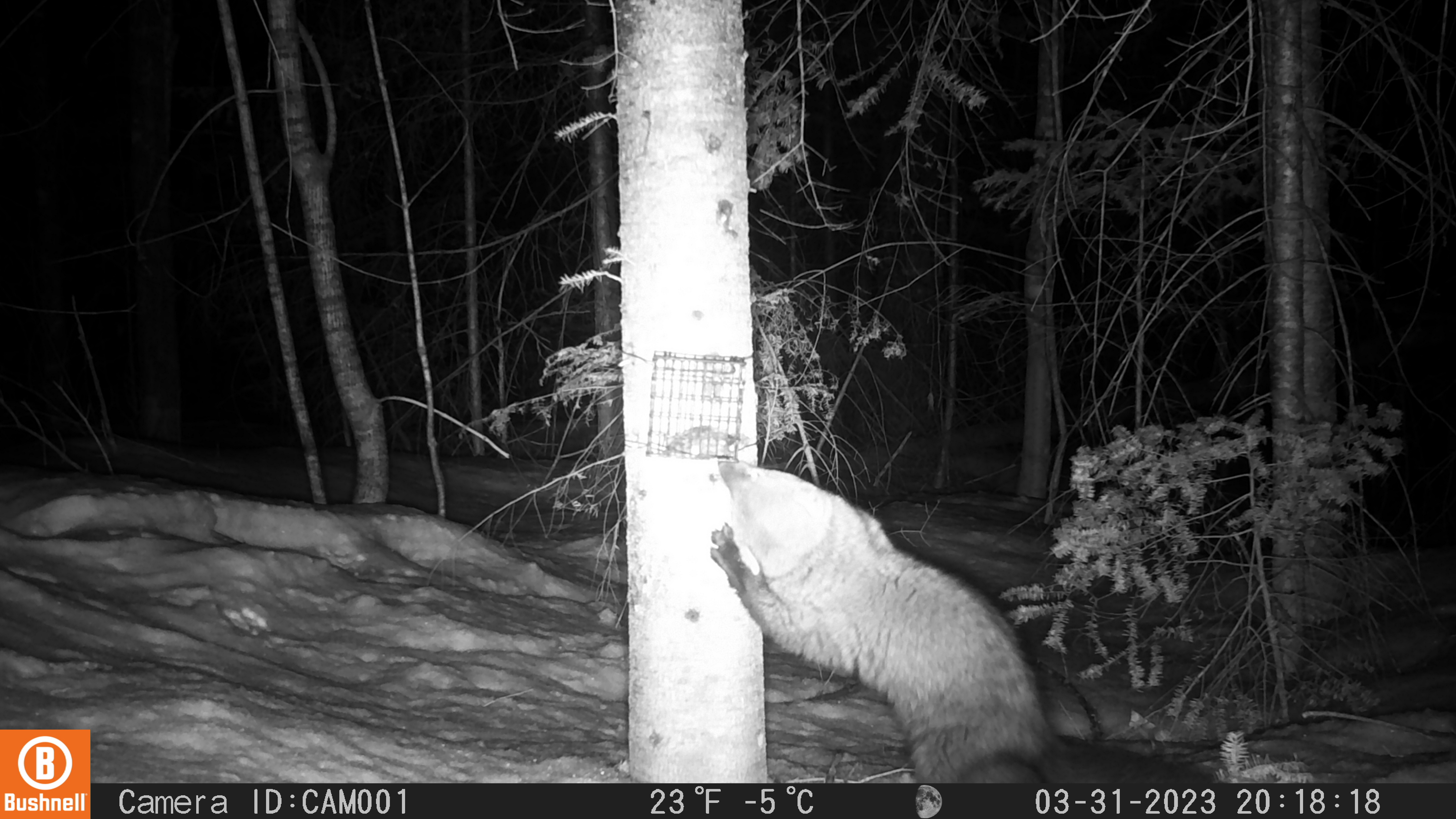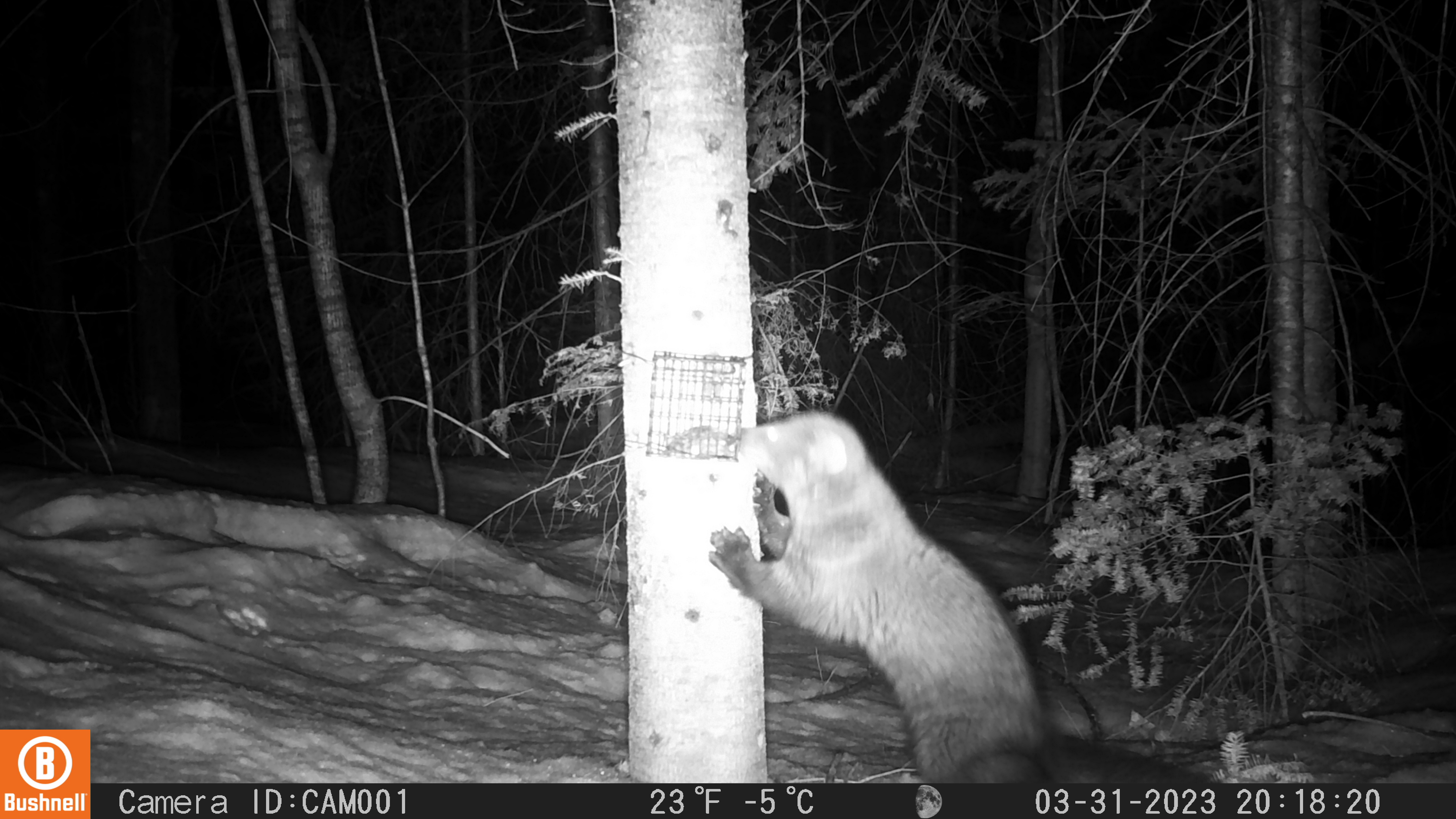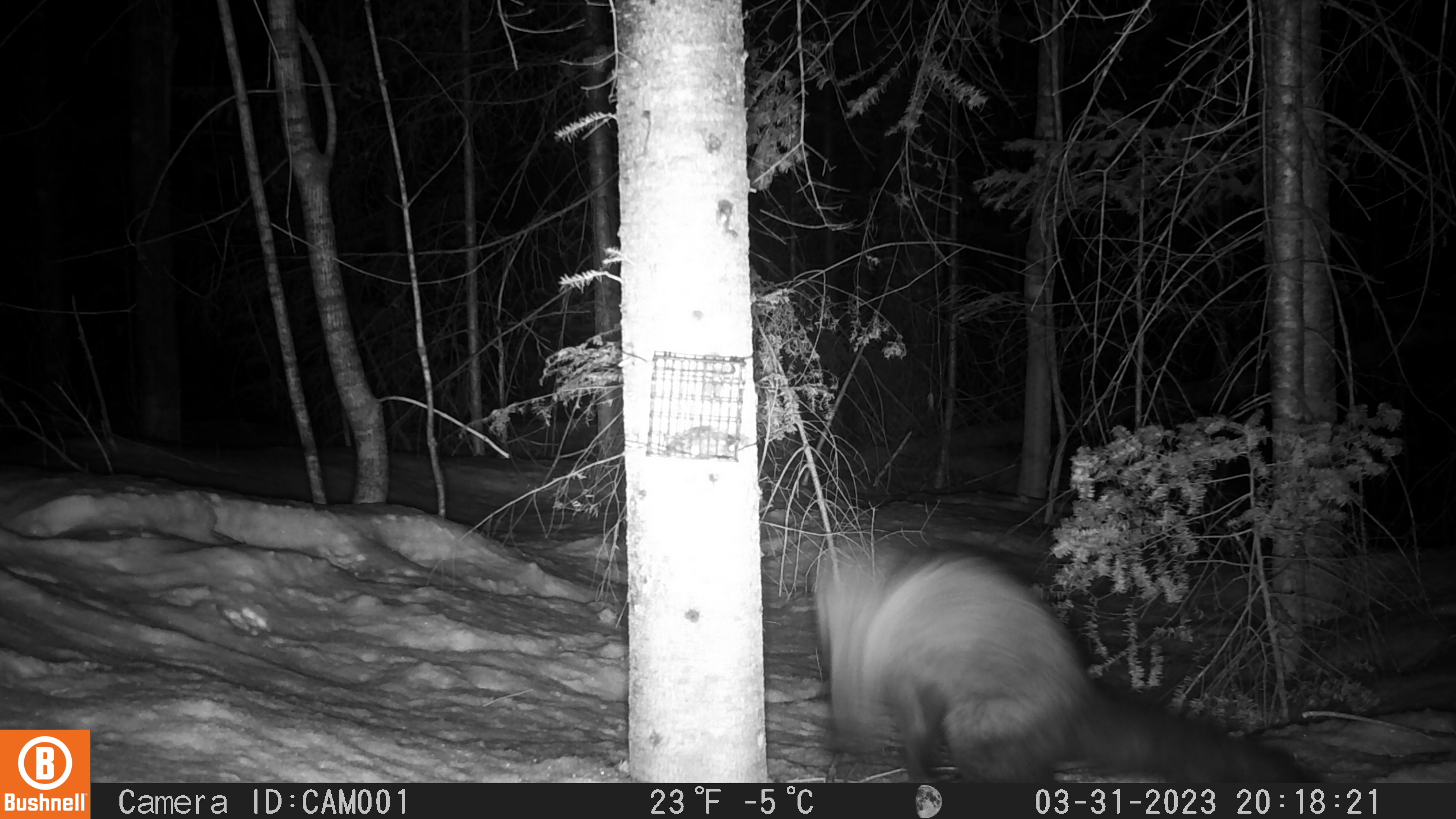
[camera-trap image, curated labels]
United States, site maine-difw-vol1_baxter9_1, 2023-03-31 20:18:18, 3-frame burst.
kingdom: Animalia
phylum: Chordata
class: Mammalia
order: Carnivora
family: Mustelidae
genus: Pekania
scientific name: Pekania pennanti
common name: fisher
Fisher (Pekania pennanti).